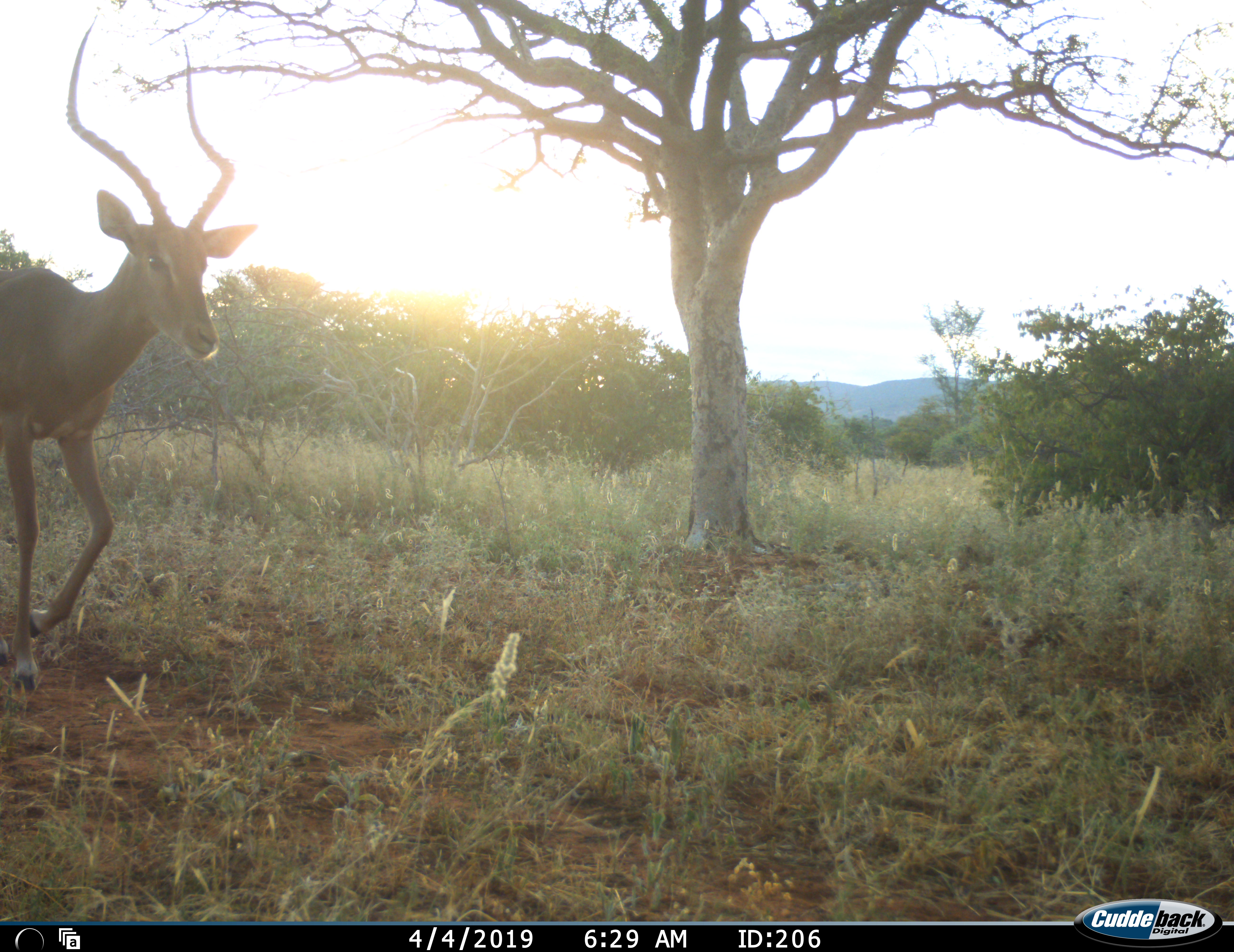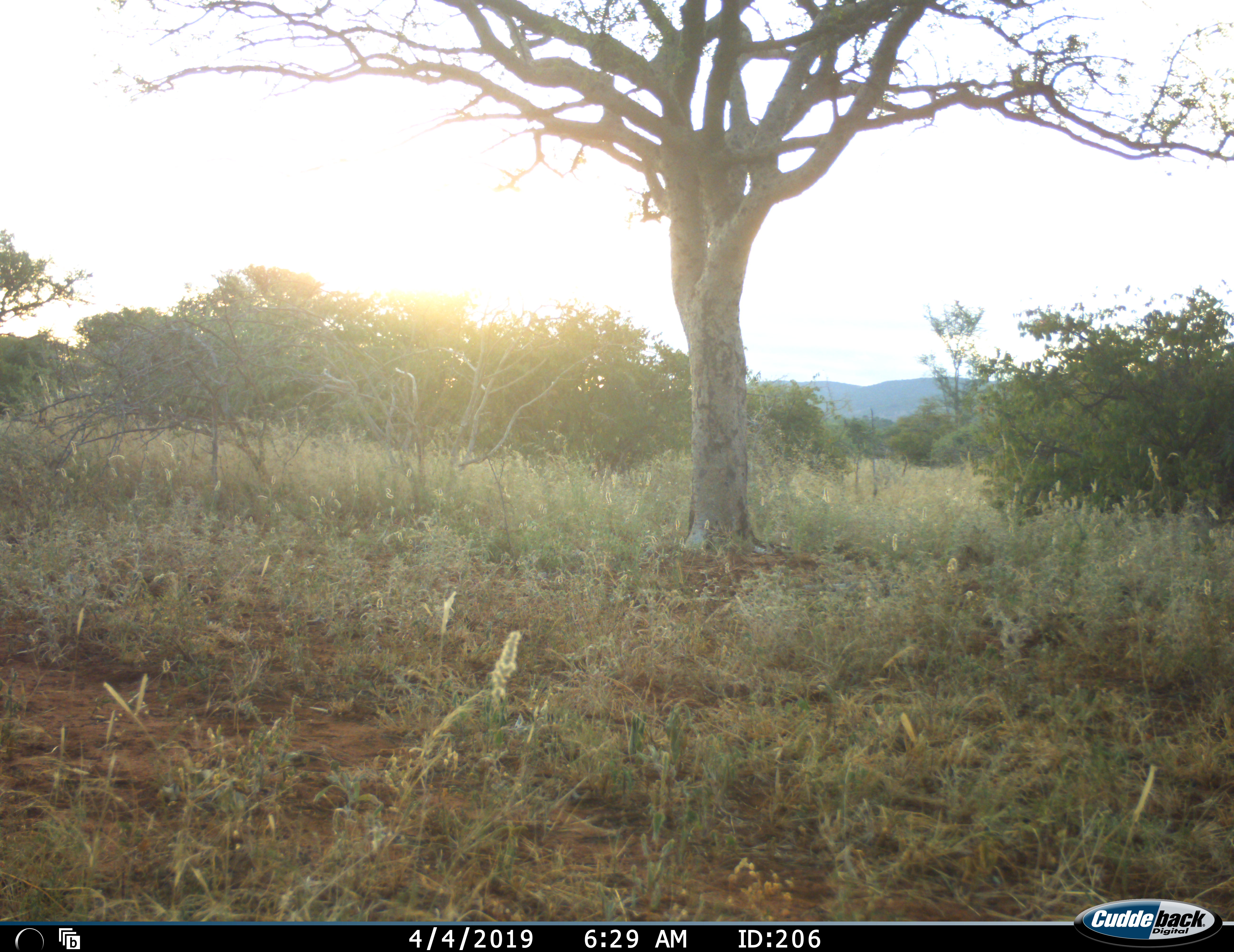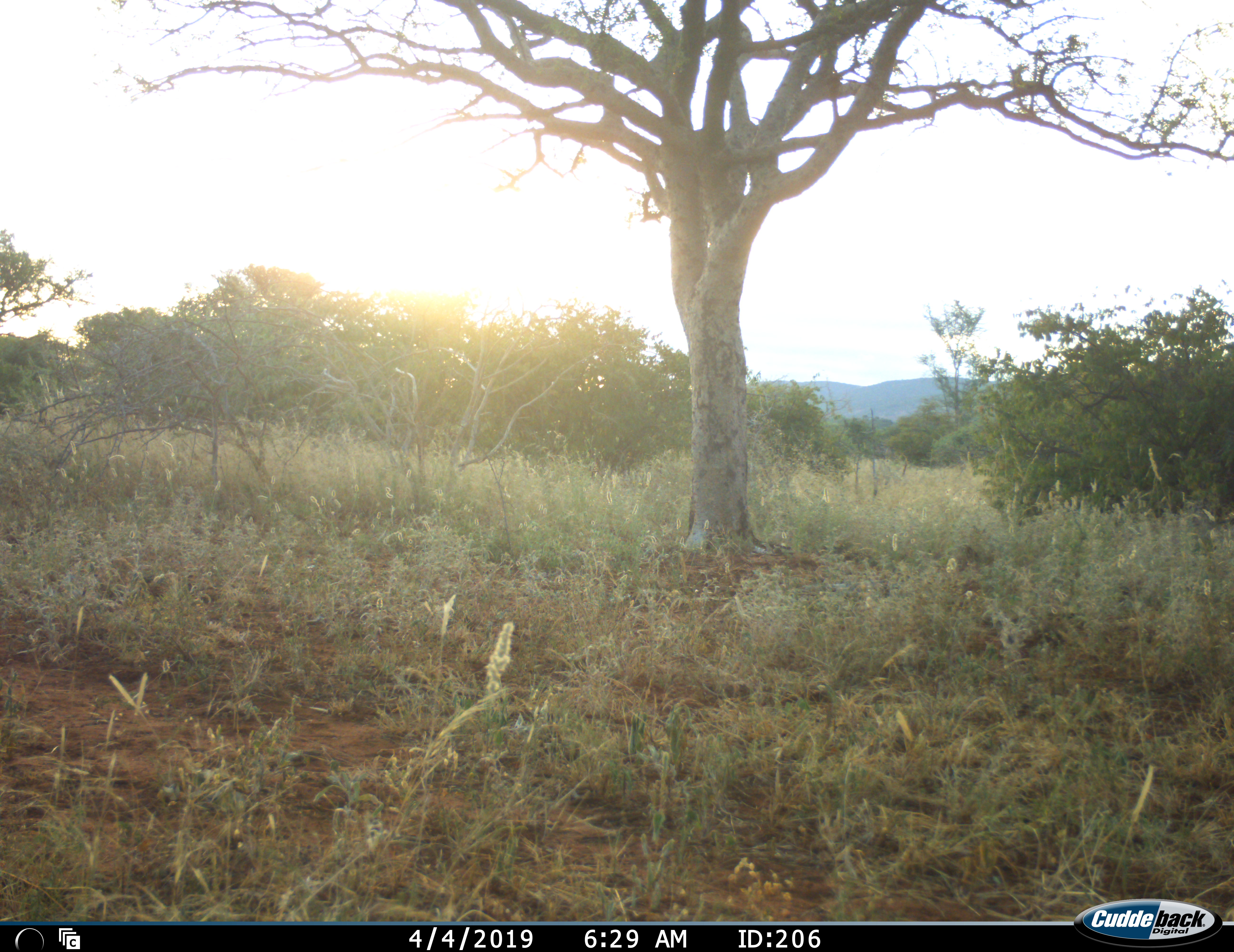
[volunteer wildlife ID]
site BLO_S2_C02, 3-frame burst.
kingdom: Animalia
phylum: Chordata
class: Mammalia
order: Artiodactyla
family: Bovidae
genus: Aepyceros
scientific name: Aepyceros melampus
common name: impala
Impala (Aepyceros melampus), count 1. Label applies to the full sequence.